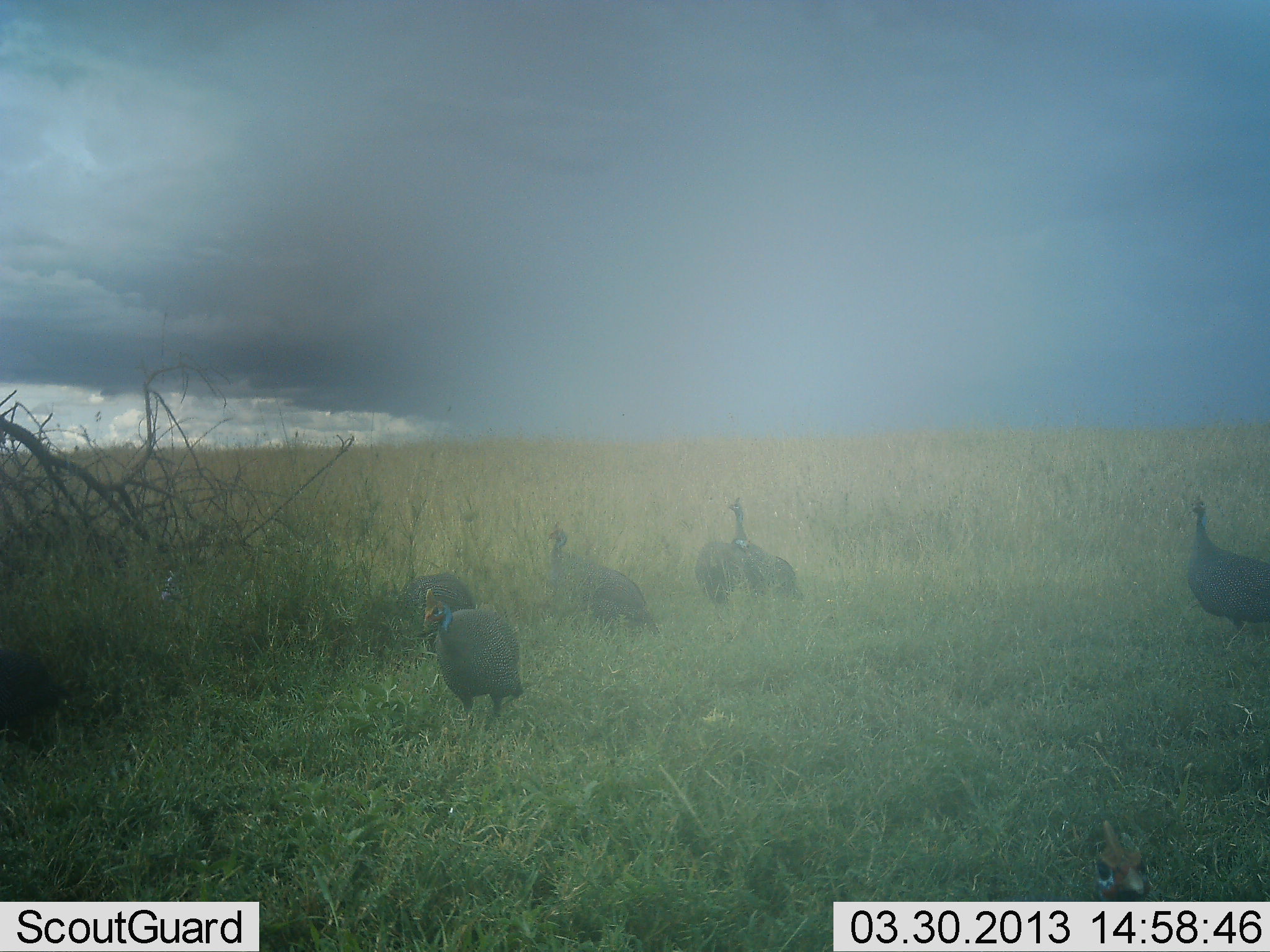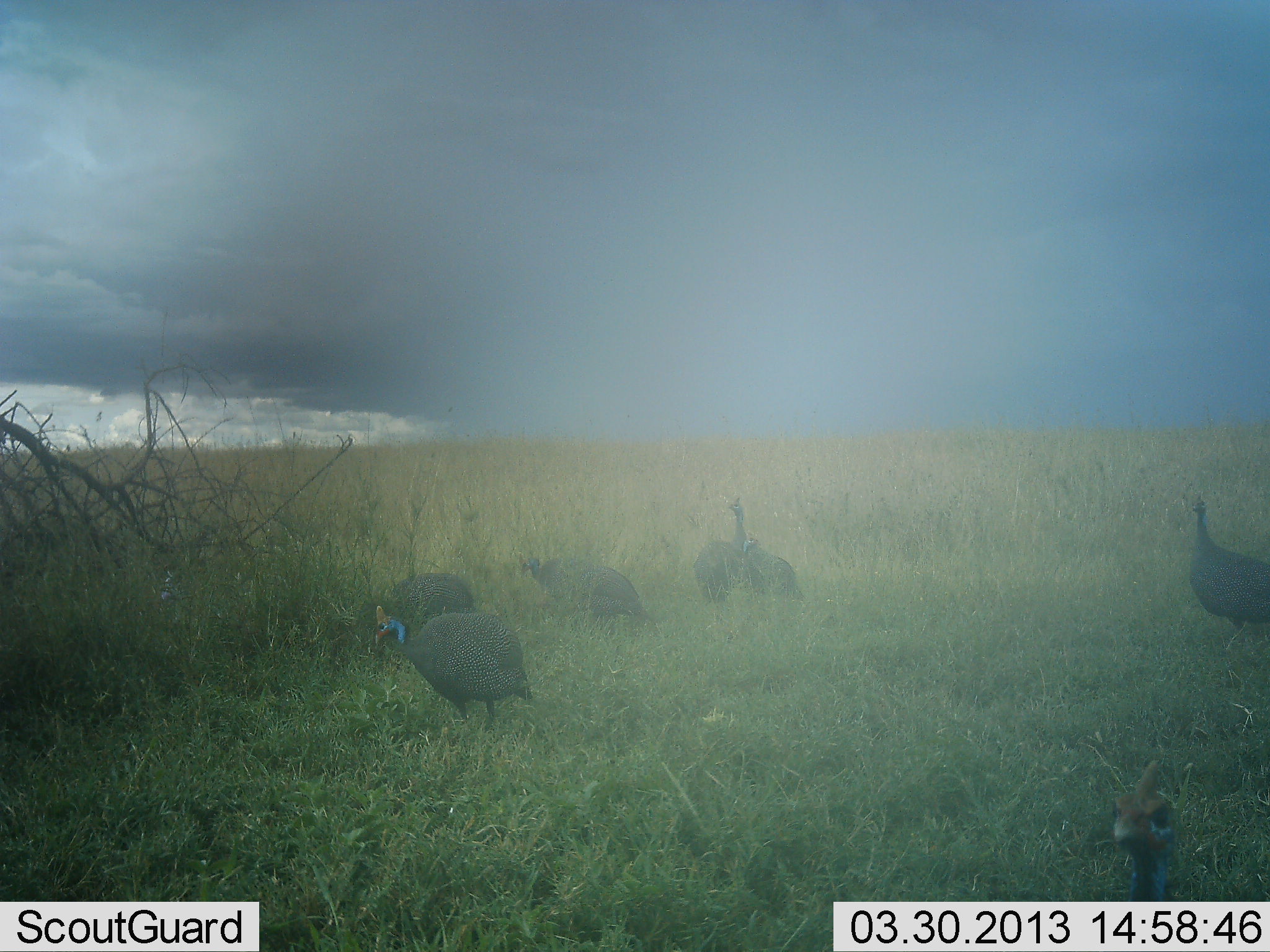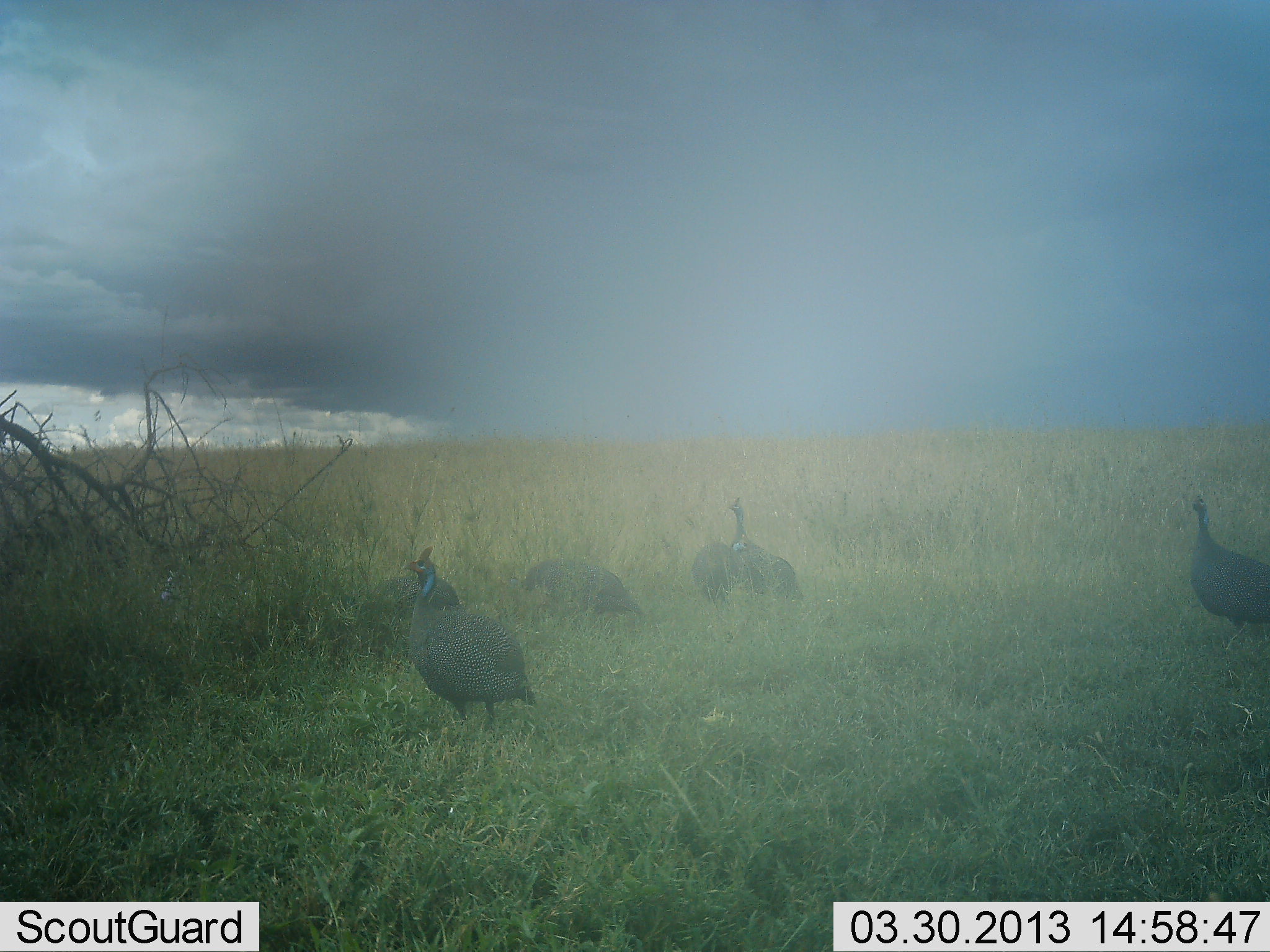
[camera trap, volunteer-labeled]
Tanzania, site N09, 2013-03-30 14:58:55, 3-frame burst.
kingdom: Animalia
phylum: Chordata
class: Aves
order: Galliformes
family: Numididae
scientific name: Numididae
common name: guinea fowl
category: guineafowl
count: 7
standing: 71%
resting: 0%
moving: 35%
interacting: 6%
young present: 0%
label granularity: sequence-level